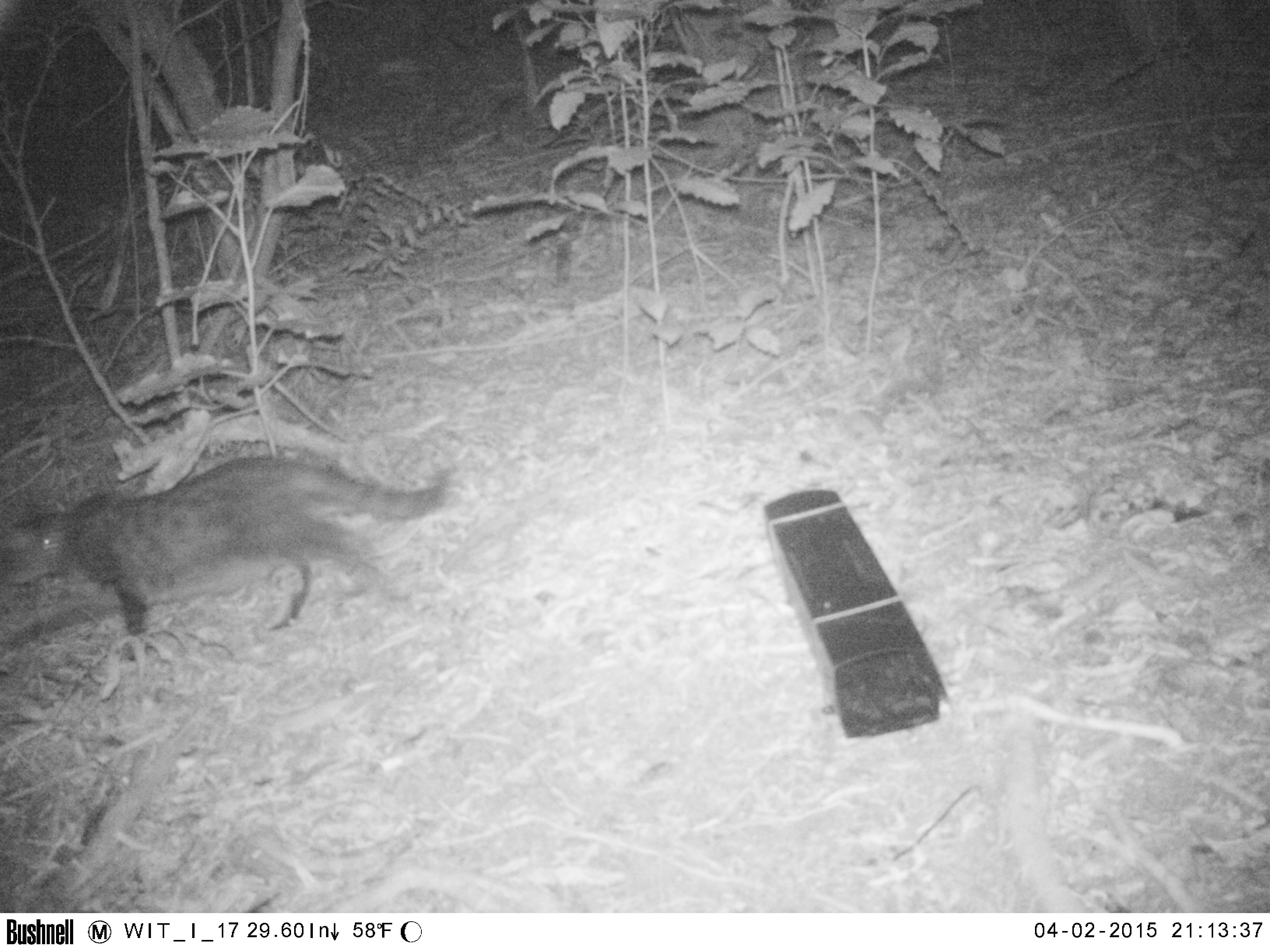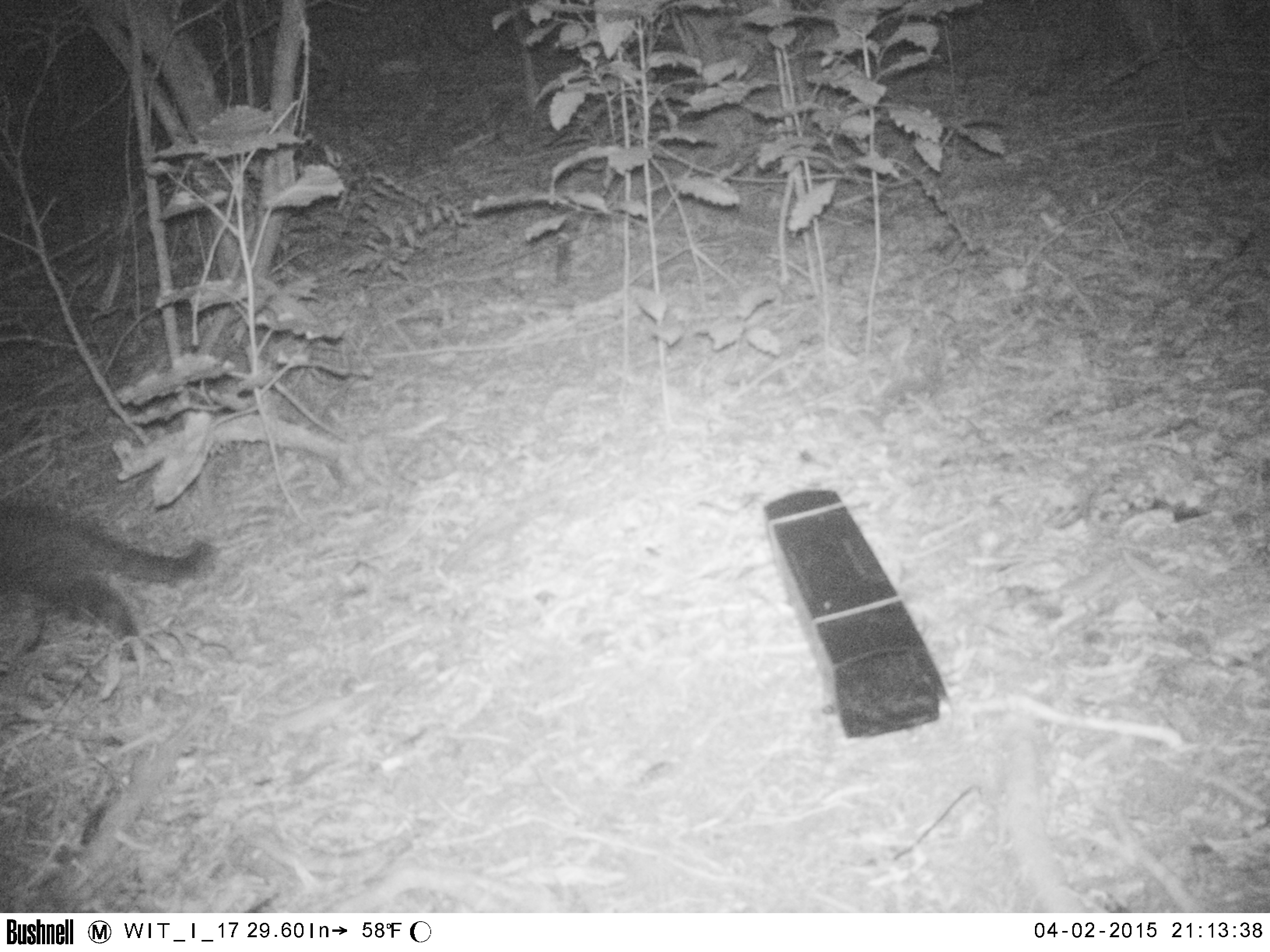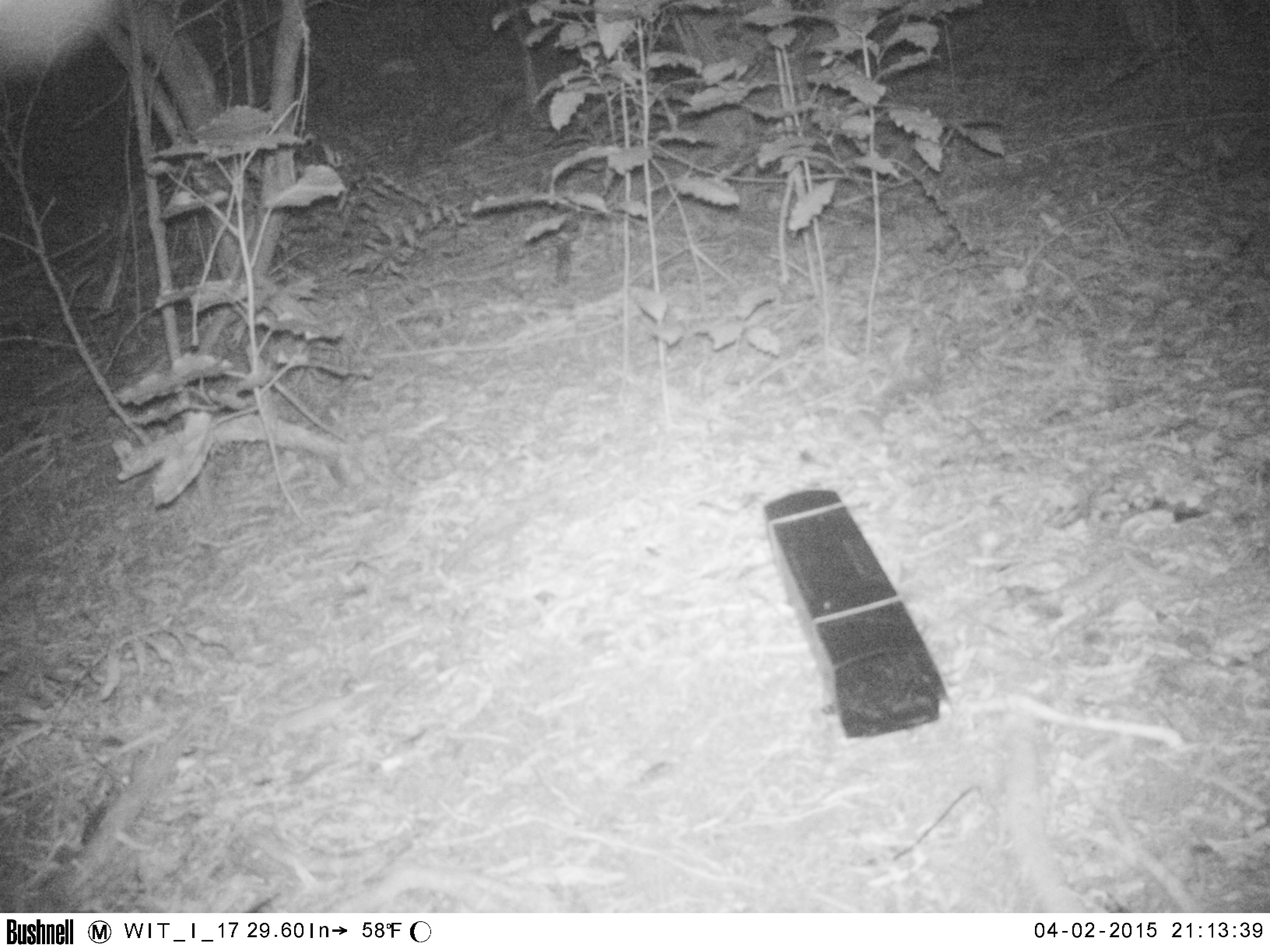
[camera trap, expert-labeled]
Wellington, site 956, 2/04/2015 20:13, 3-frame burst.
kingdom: Animalia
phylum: Chordata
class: Mammalia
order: Carnivora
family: Felidae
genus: Felis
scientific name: Felis catus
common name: cat